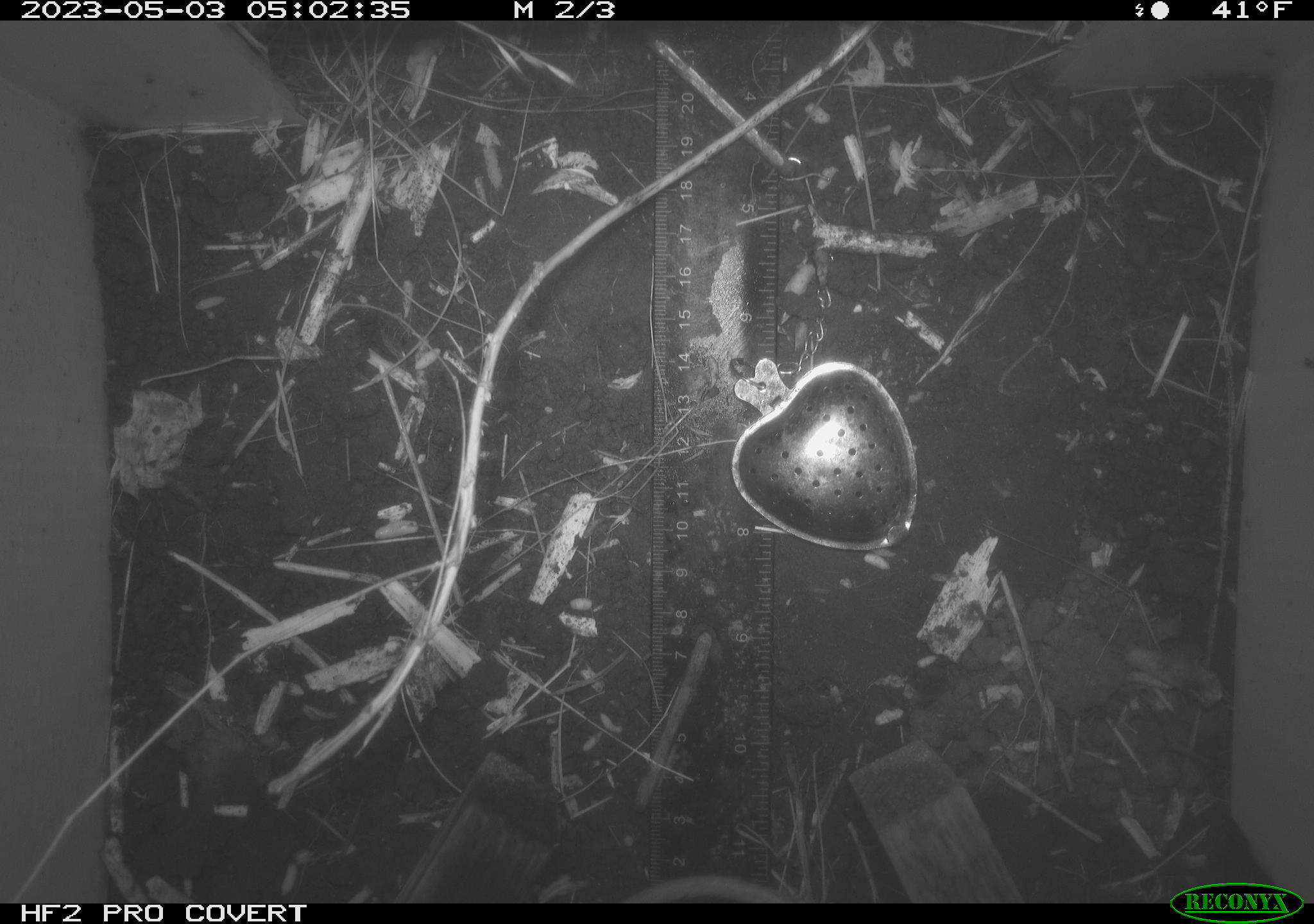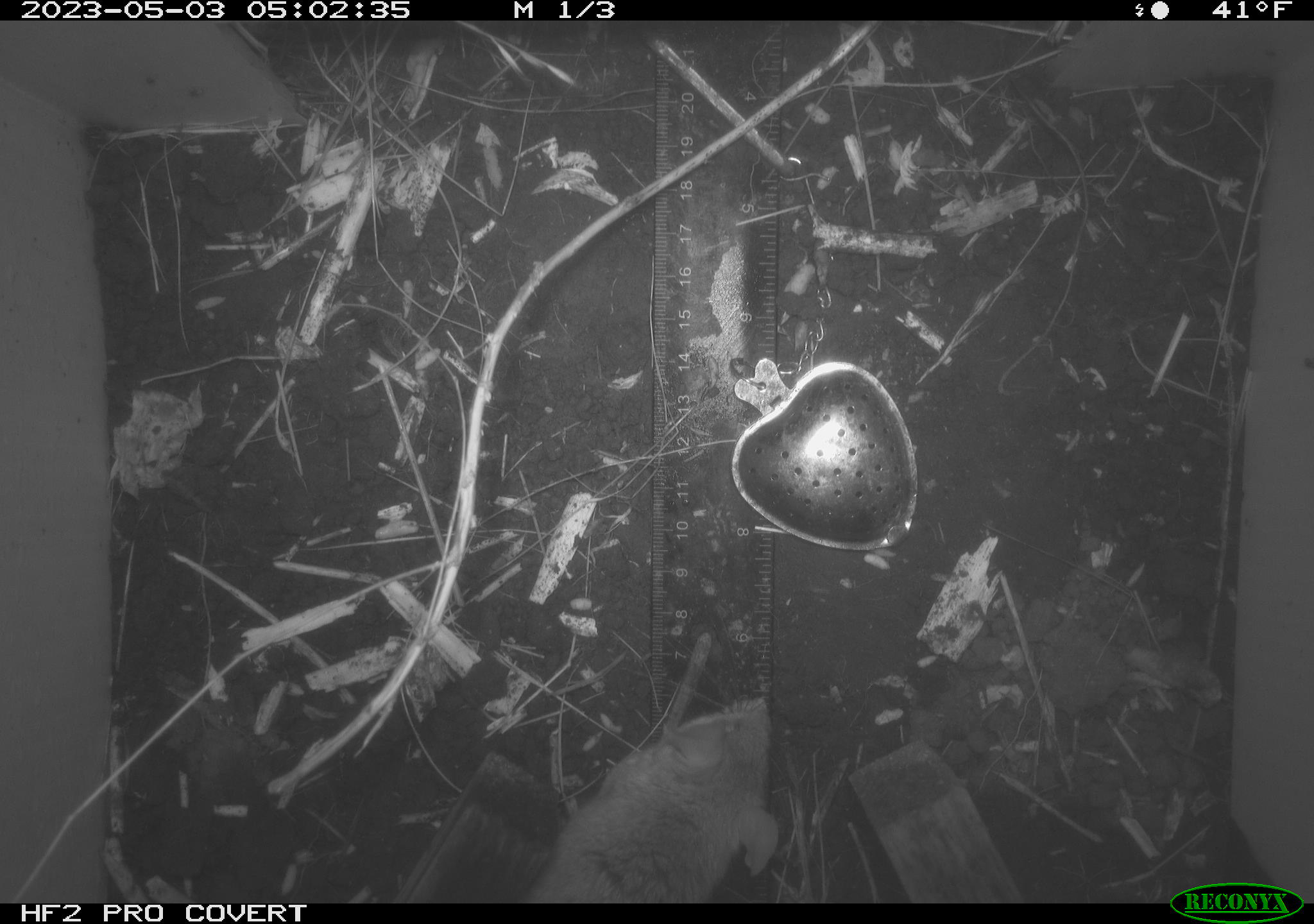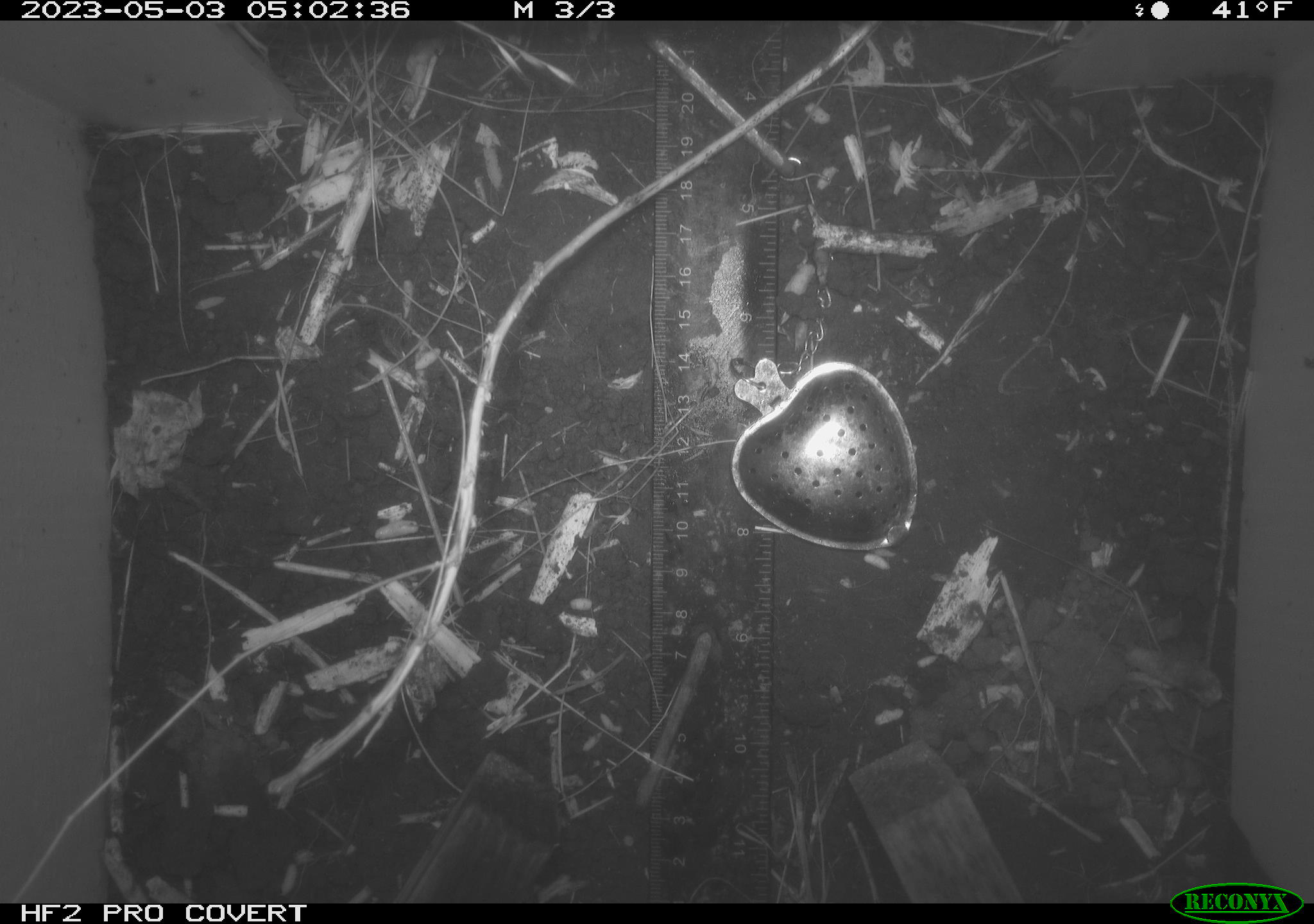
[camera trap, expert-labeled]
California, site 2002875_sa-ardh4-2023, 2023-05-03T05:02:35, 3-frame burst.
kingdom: Animalia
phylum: Chordata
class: Mammalia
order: Rodentia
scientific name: Rodentia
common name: mouse species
Mouse species (Rodentia).